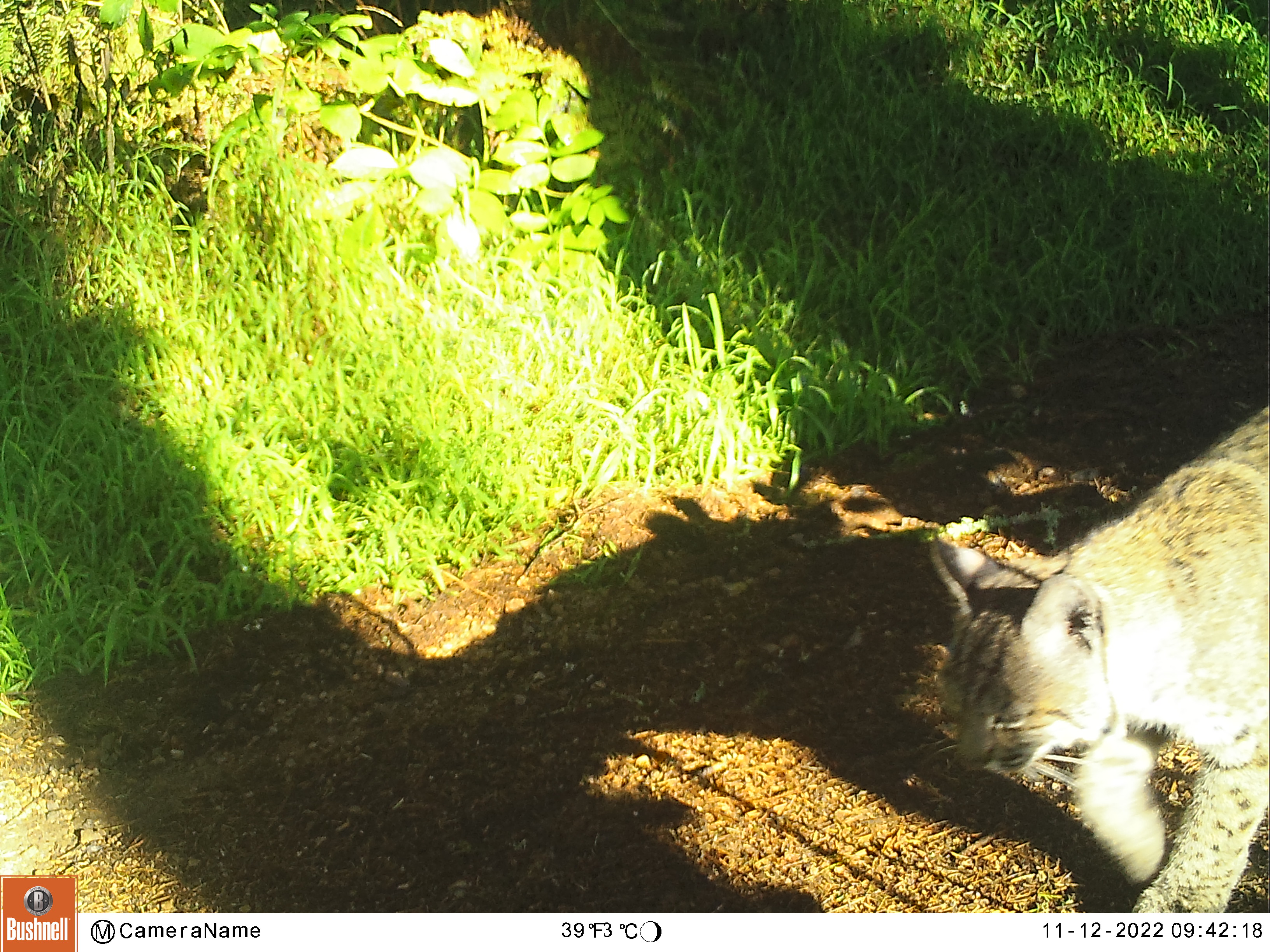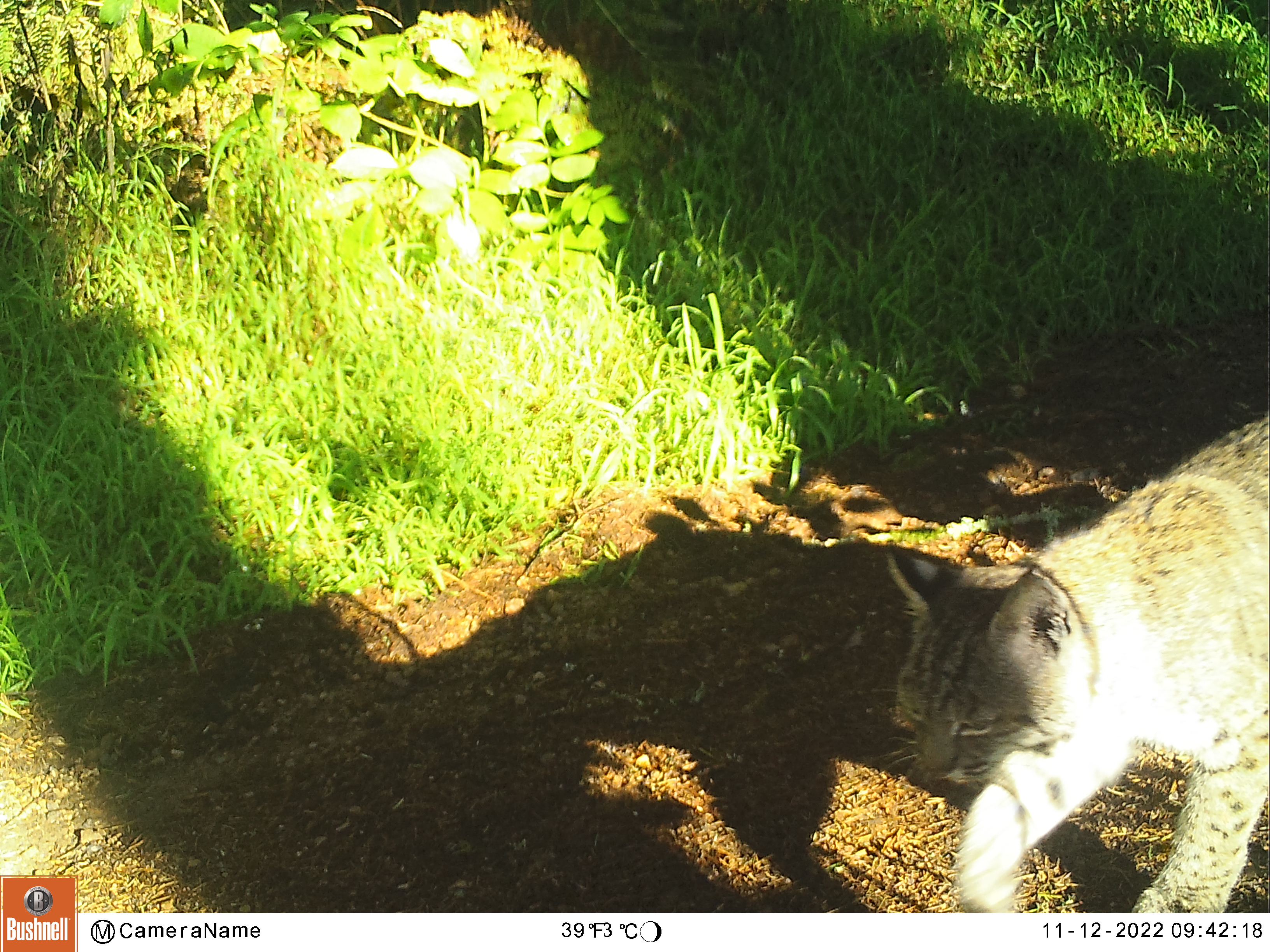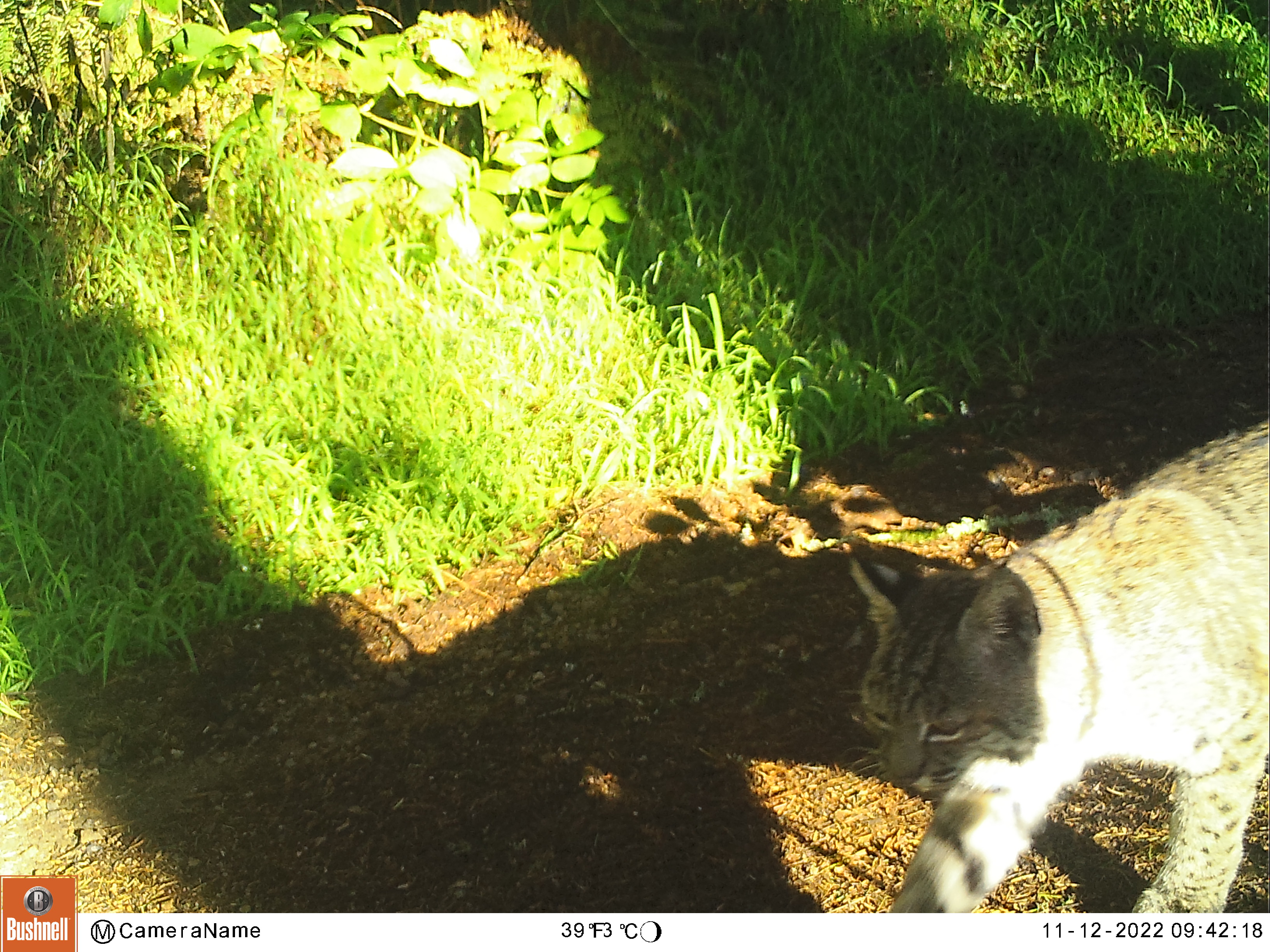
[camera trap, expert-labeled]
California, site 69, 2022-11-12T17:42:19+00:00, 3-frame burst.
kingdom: Animalia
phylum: Chordata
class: Mammalia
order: Carnivora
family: Felidae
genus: Lynx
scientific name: Lynx rufus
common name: bobcat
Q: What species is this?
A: Bobcat (Lynx rufus).